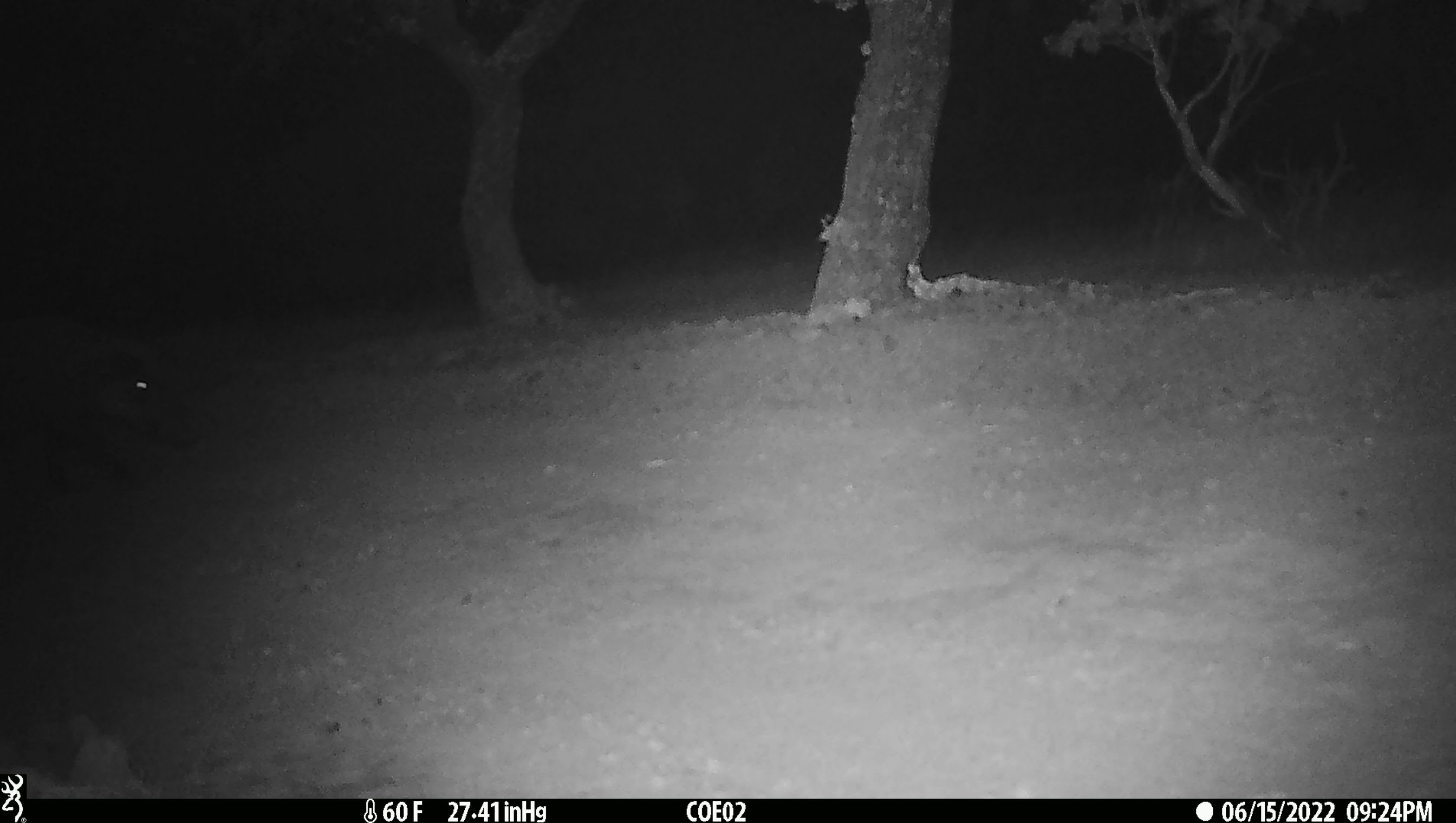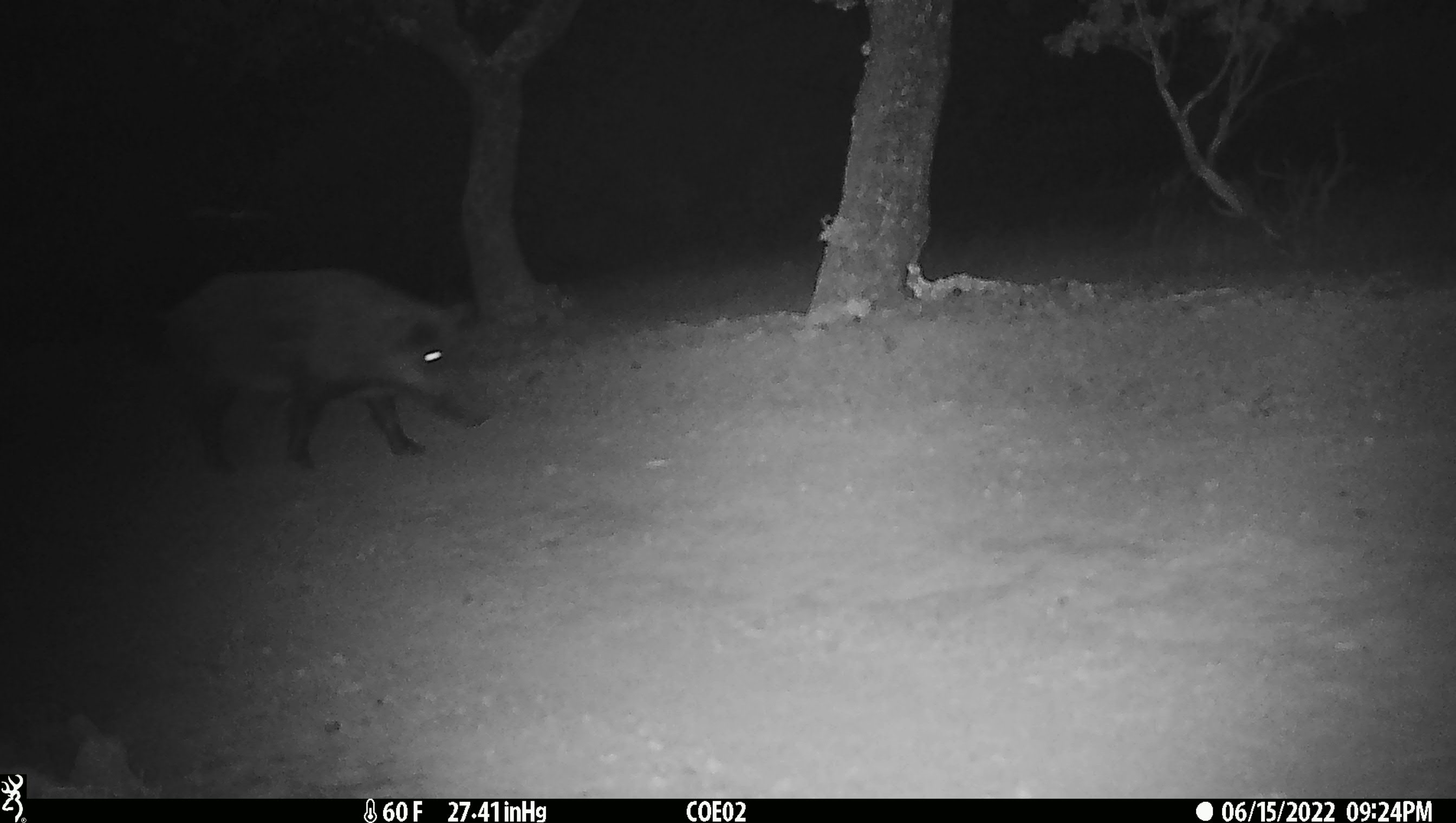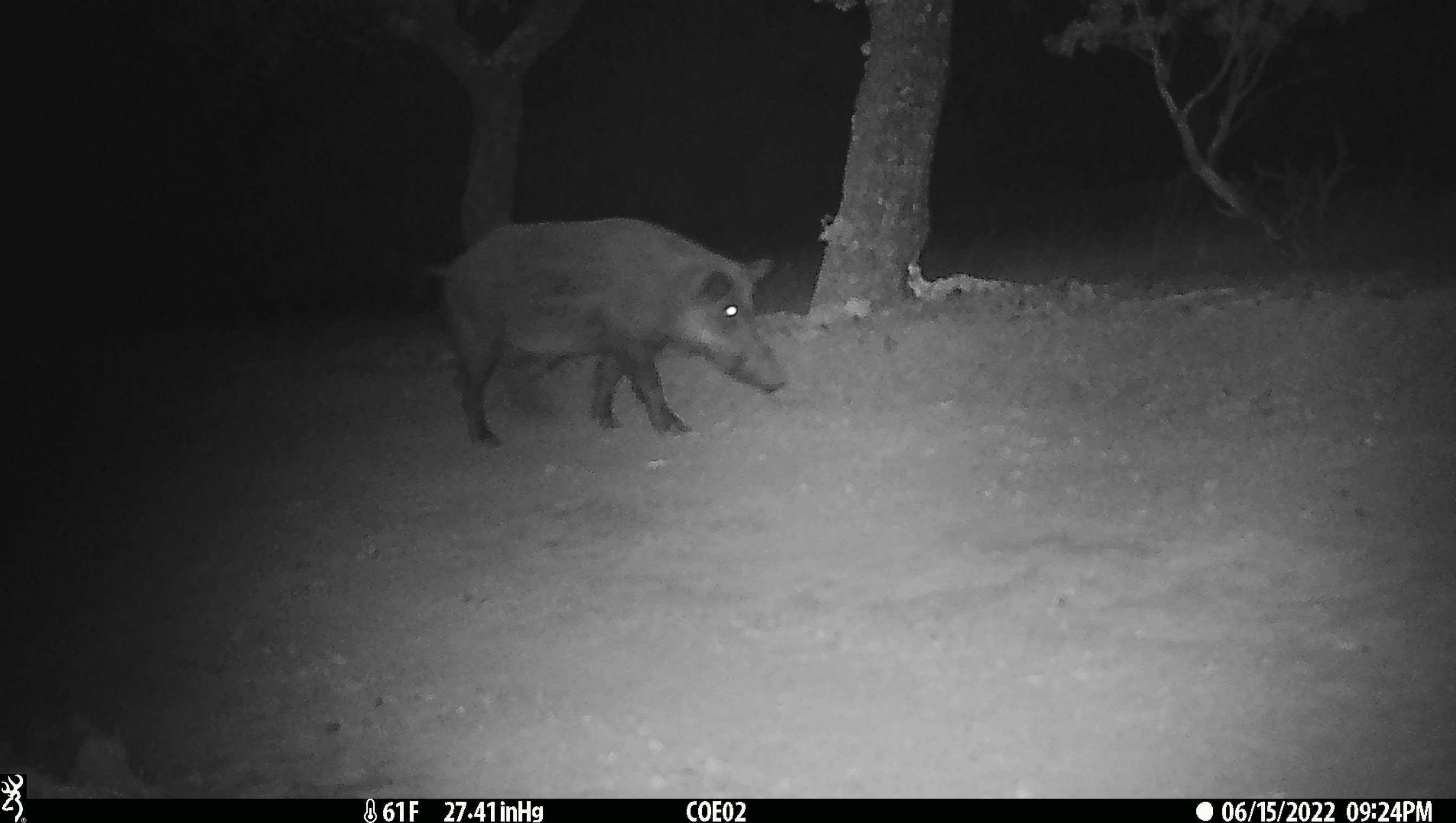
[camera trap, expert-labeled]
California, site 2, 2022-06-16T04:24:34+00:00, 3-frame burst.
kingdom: Animalia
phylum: Chordata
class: Mammalia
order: Artiodactyla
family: Suidae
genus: Sus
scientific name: Sus scrofa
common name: wild boar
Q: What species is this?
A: Wild boar (Sus scrofa).